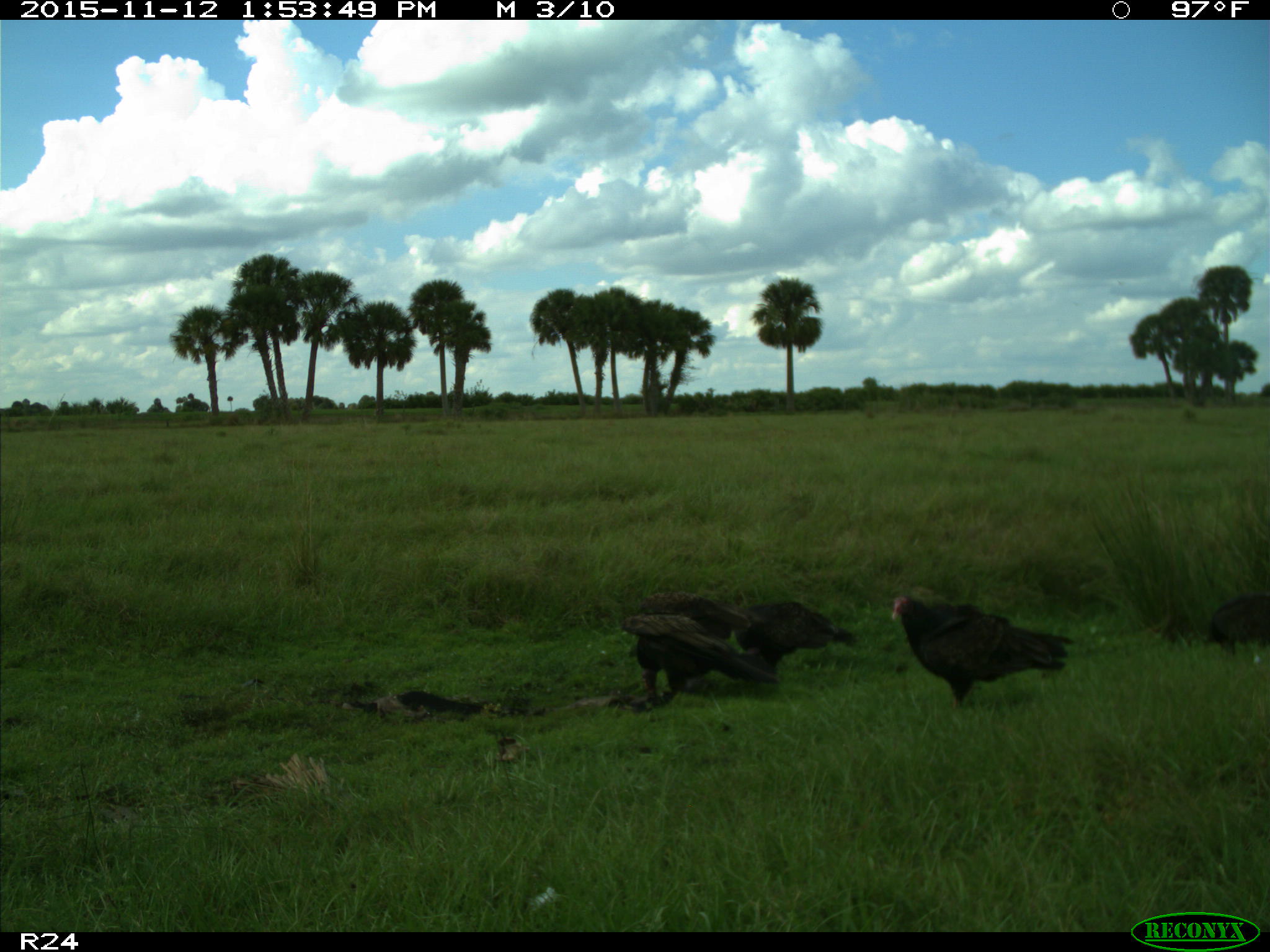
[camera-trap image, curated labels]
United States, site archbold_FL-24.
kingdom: Animalia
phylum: Chordata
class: Aves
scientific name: Aves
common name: birds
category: unidentified bird